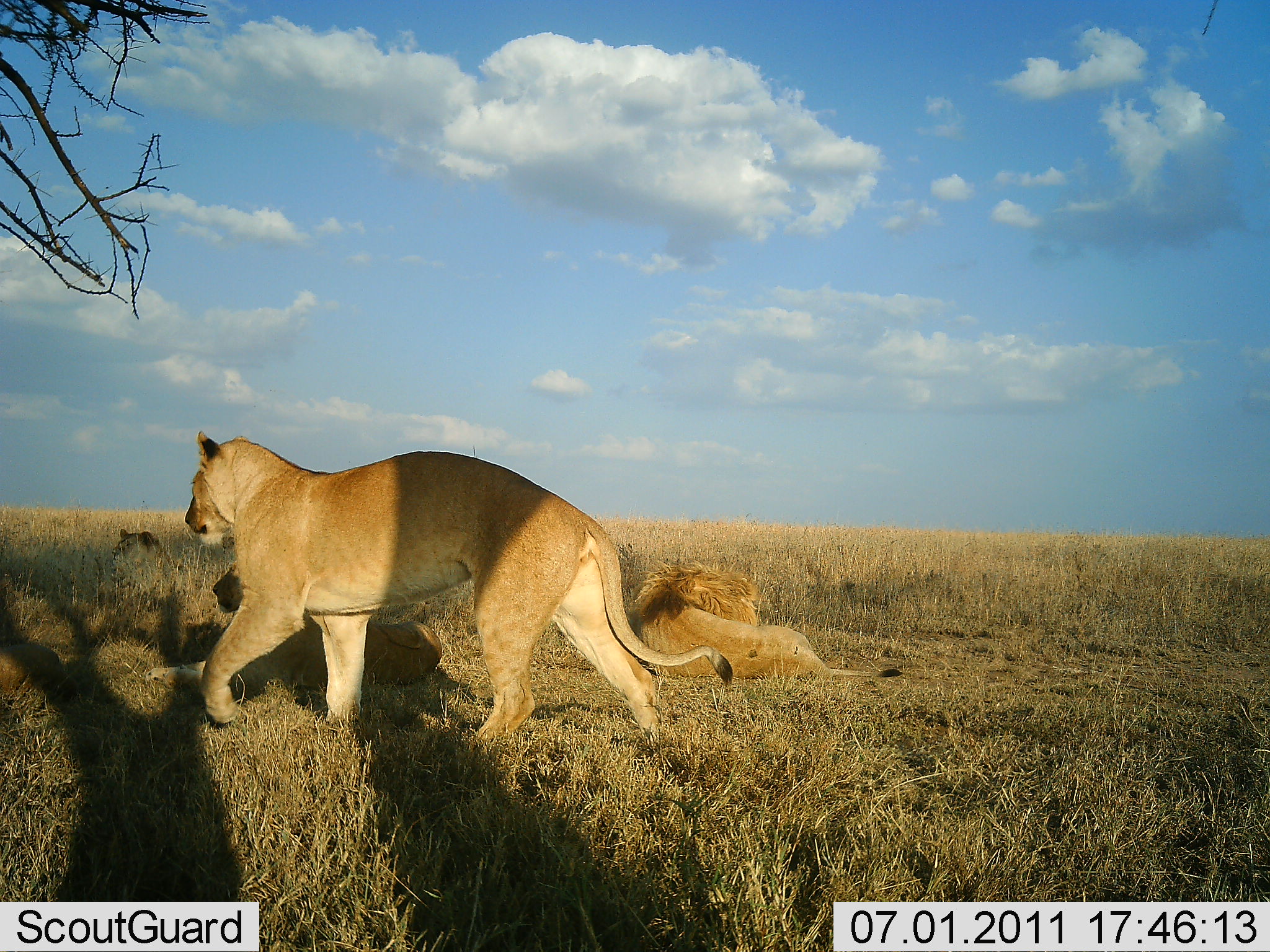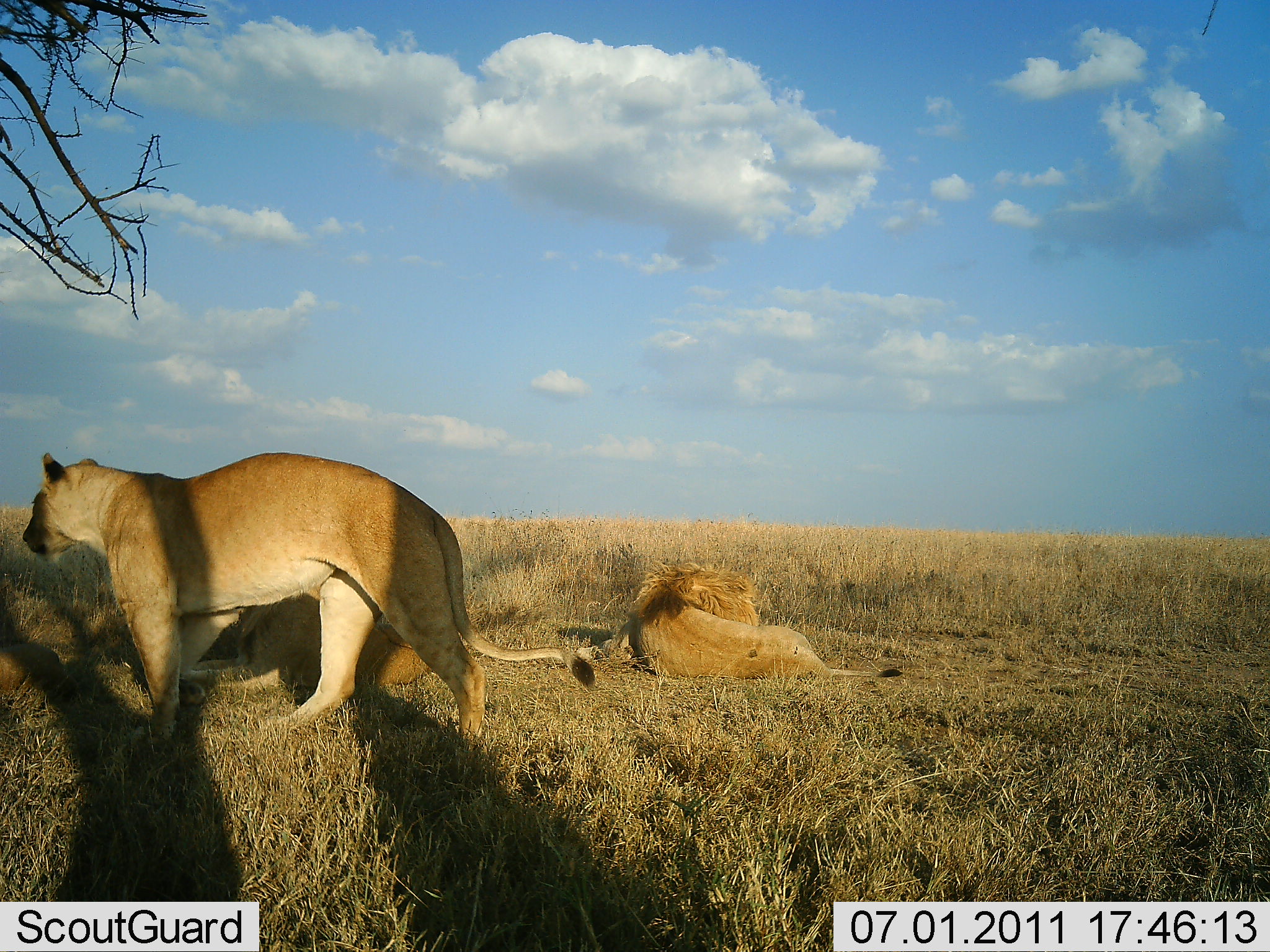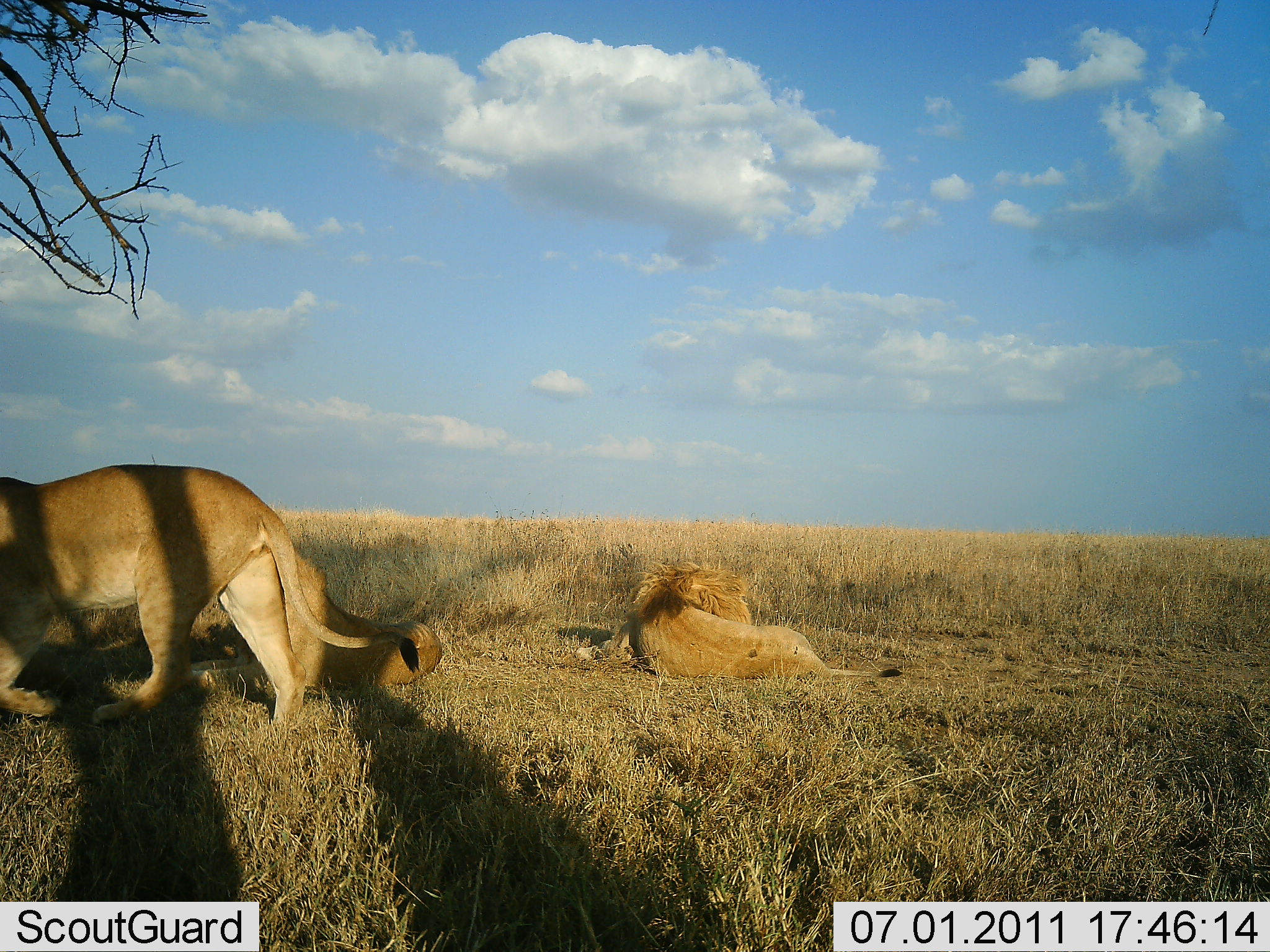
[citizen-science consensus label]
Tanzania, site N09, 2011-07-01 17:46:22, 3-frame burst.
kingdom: Animalia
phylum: Chordata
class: Mammalia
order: Carnivora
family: Felidae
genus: Panthera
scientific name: Panthera leo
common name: lion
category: lionfemale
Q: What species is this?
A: Lionfemale (lion) (Panthera leo).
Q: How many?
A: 2.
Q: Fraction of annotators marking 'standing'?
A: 33%.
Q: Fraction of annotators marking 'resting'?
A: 100%.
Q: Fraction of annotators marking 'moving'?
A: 67%.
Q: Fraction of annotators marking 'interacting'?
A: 0%.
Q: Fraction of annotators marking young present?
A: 8%.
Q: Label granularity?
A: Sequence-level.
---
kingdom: Animalia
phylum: Chordata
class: Mammalia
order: Carnivora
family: Felidae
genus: Panthera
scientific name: Panthera leo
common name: lion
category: lionmale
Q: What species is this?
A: Lionmale (lion) (Panthera leo).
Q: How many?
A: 1.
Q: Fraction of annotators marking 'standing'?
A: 8%.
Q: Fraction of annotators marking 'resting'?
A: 92%.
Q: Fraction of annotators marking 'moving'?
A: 0%.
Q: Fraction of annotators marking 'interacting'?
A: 0%.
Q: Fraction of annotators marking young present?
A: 0%.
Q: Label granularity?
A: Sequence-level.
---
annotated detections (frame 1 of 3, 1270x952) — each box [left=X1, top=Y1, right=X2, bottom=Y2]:
animal: [left=183, top=431, right=733, bottom=762]; [left=144, top=557, right=441, bottom=705]; [left=623, top=559, right=903, bottom=681]; [left=110, top=529, right=186, bottom=596]; [left=0, top=643, right=63, bottom=695]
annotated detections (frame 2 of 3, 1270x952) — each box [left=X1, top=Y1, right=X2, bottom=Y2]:
animal: [left=21, top=450, right=597, bottom=788]; [left=576, top=559, right=903, bottom=682]; [left=177, top=588, right=439, bottom=707]; [left=0, top=642, right=67, bottom=694]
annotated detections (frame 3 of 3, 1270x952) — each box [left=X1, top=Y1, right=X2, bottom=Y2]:
animal: [left=0, top=463, right=422, bottom=723]; [left=576, top=561, right=904, bottom=679]; [left=182, top=548, right=443, bottom=693]